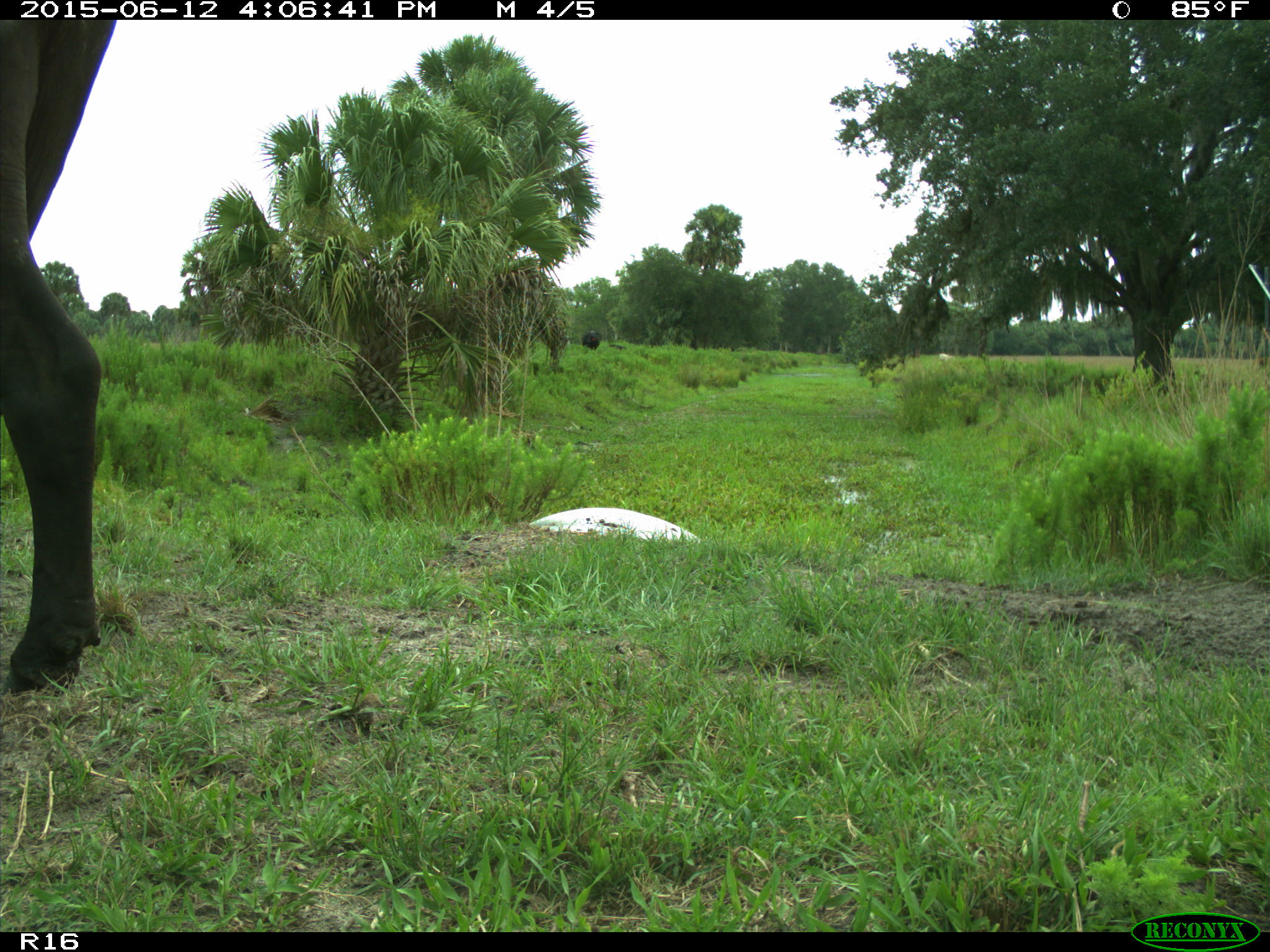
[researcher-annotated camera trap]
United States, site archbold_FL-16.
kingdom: Animalia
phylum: Chordata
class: Mammalia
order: Artiodactyla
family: Bovidae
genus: Bos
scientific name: Bos taurus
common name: domestic cow